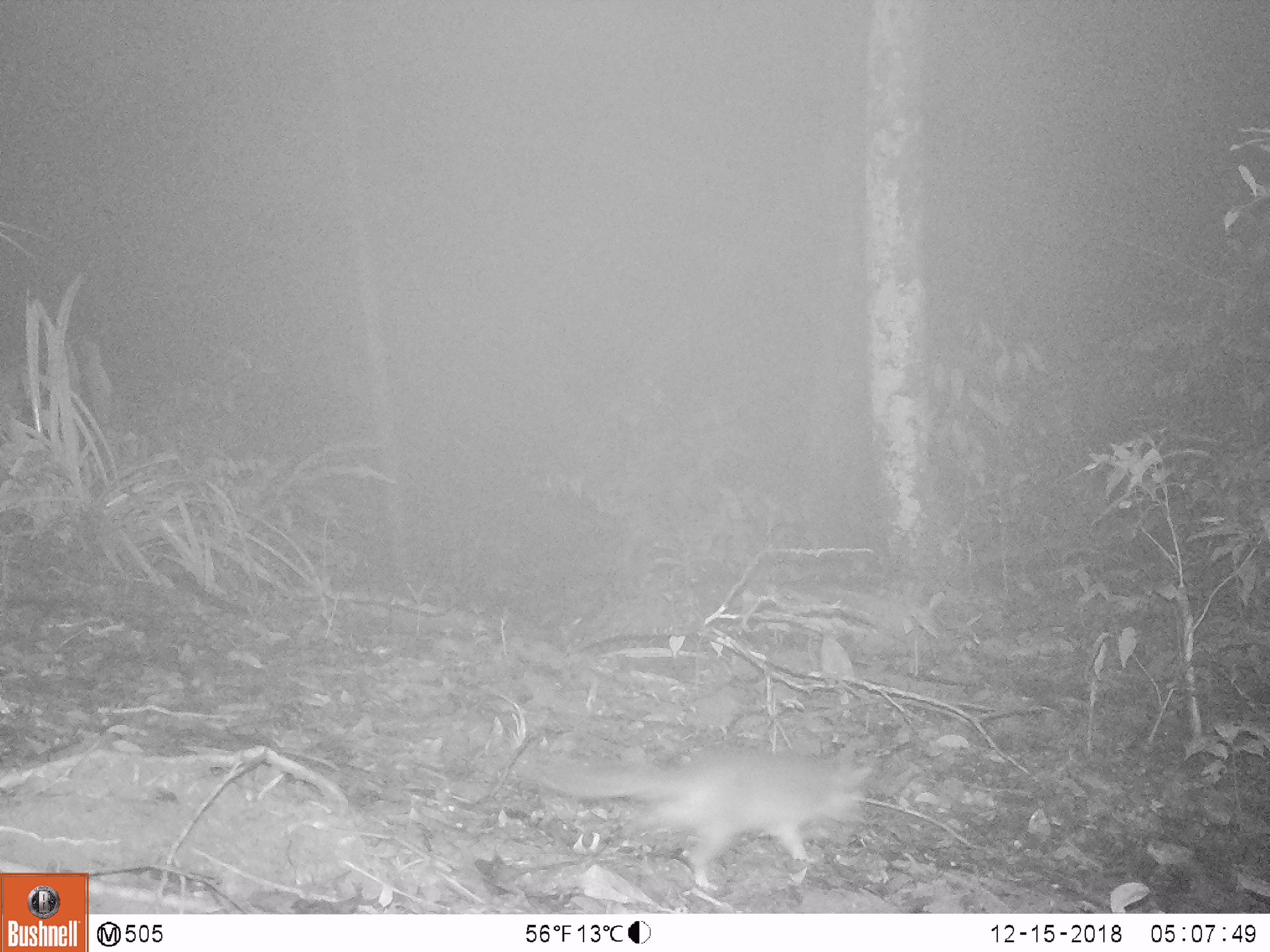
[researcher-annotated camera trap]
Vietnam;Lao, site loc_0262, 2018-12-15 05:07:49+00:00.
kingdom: Animalia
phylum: Chordata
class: Mammalia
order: Carnivora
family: Mustelidae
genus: Melogale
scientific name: Melogale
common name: ferret badger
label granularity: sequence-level